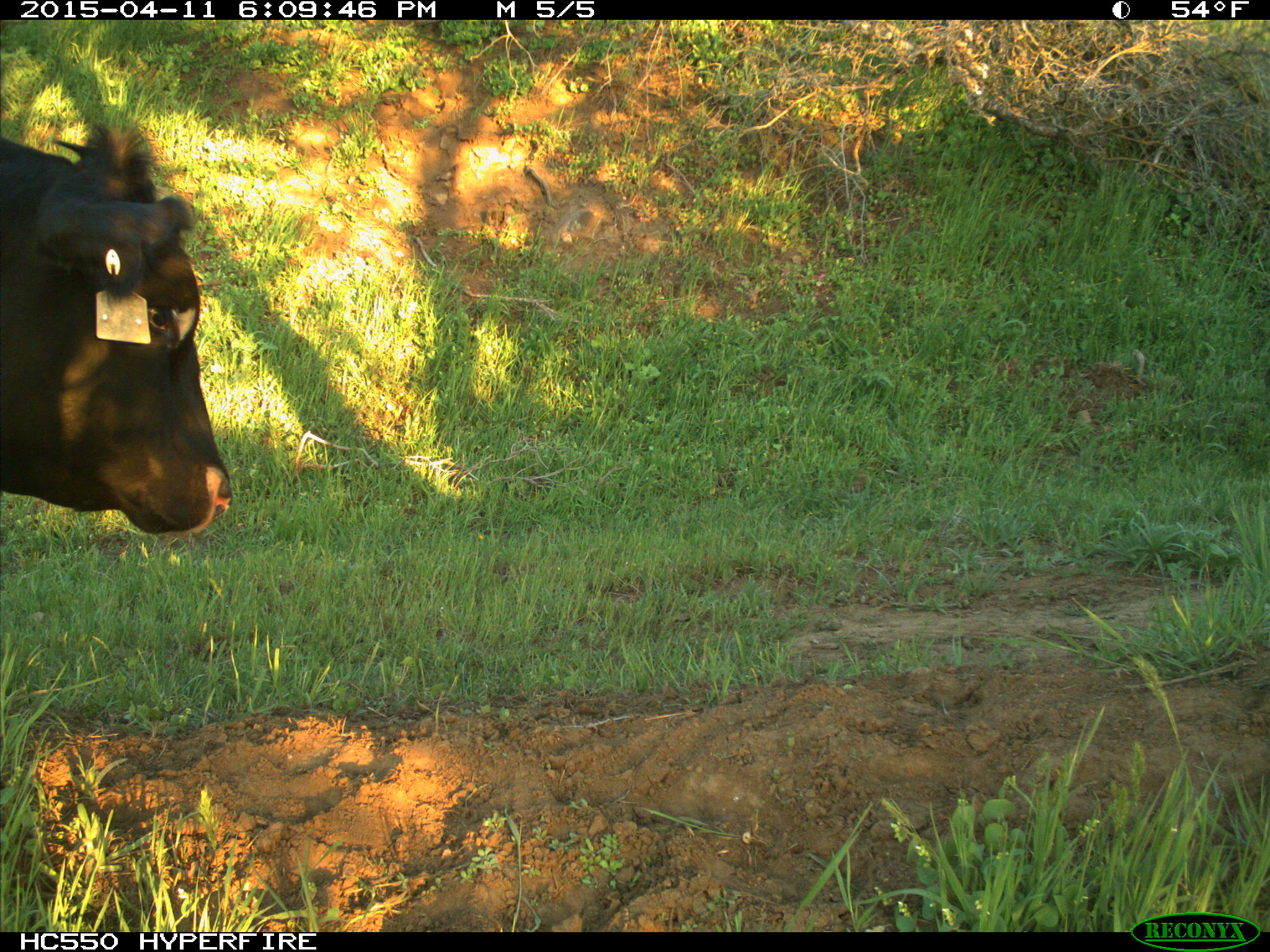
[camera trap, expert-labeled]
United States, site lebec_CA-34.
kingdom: Animalia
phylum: Chordata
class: Mammalia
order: Artiodactyla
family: Bovidae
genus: Bos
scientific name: Bos taurus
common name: domestic cow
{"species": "Bos taurus (domestic cow)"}